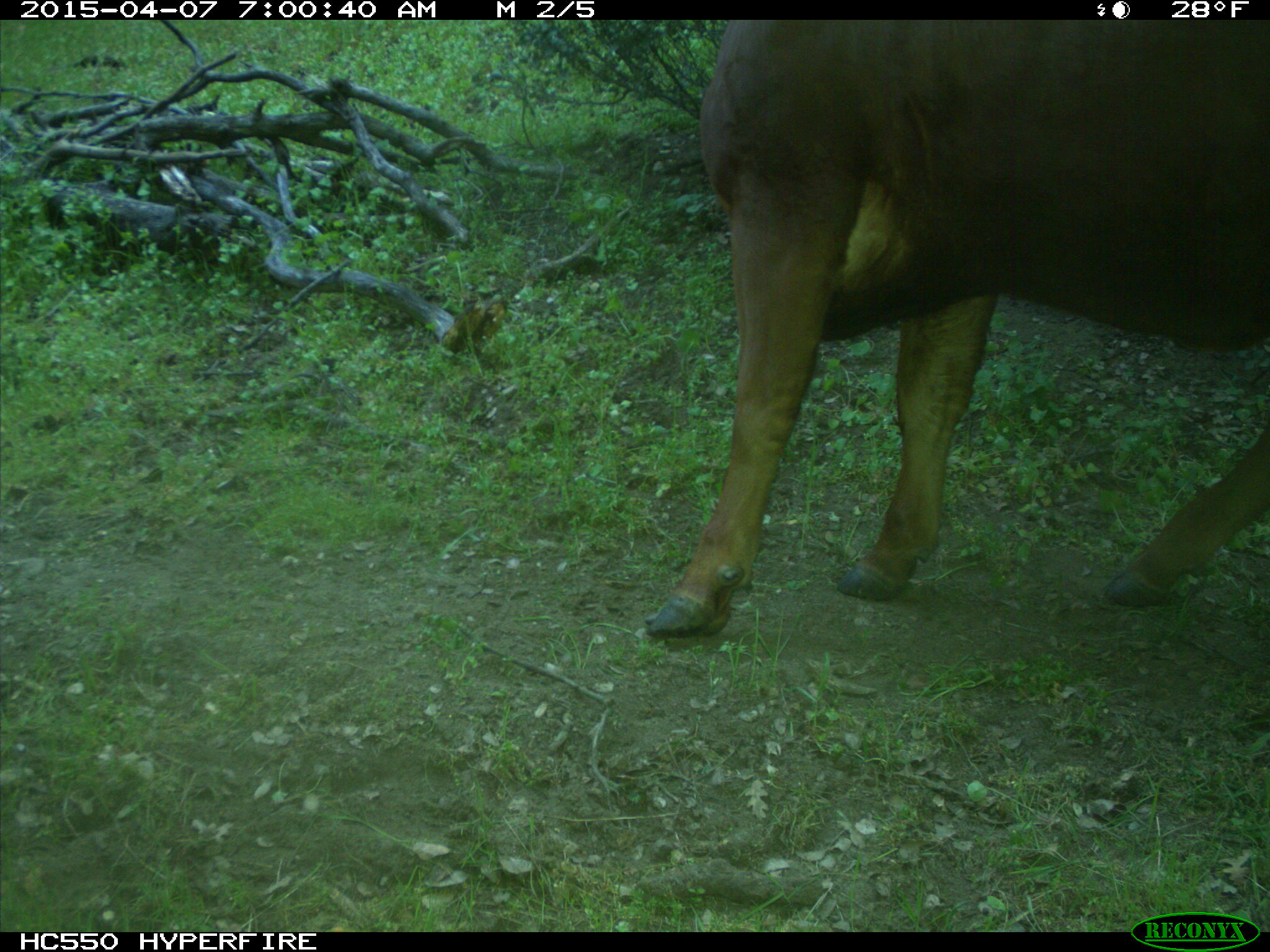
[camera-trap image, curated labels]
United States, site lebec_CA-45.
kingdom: Animalia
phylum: Chordata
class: Mammalia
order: Artiodactyla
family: Bovidae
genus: Bos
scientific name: Bos taurus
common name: domestic cow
Bos taurus (domestic cow).